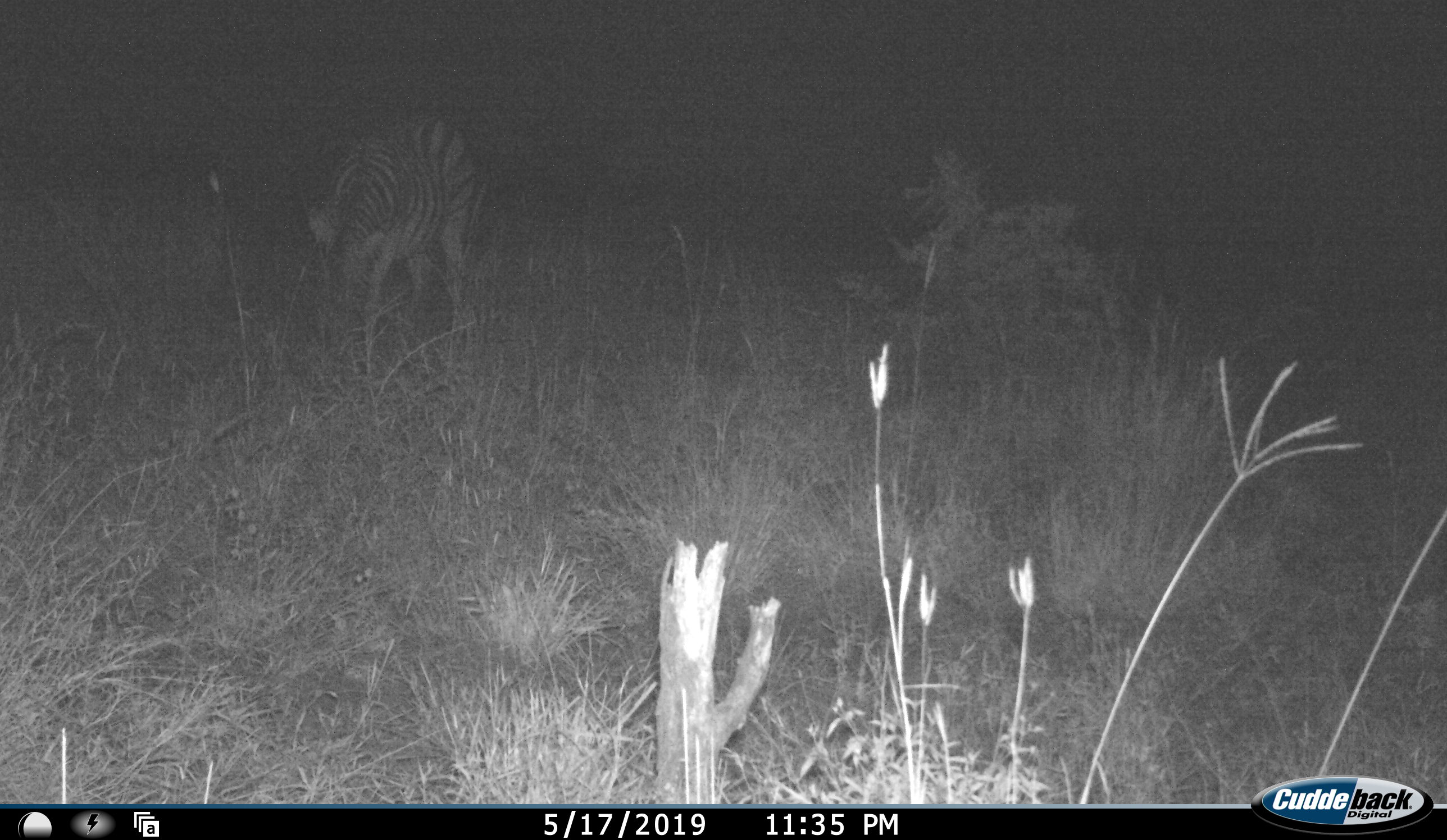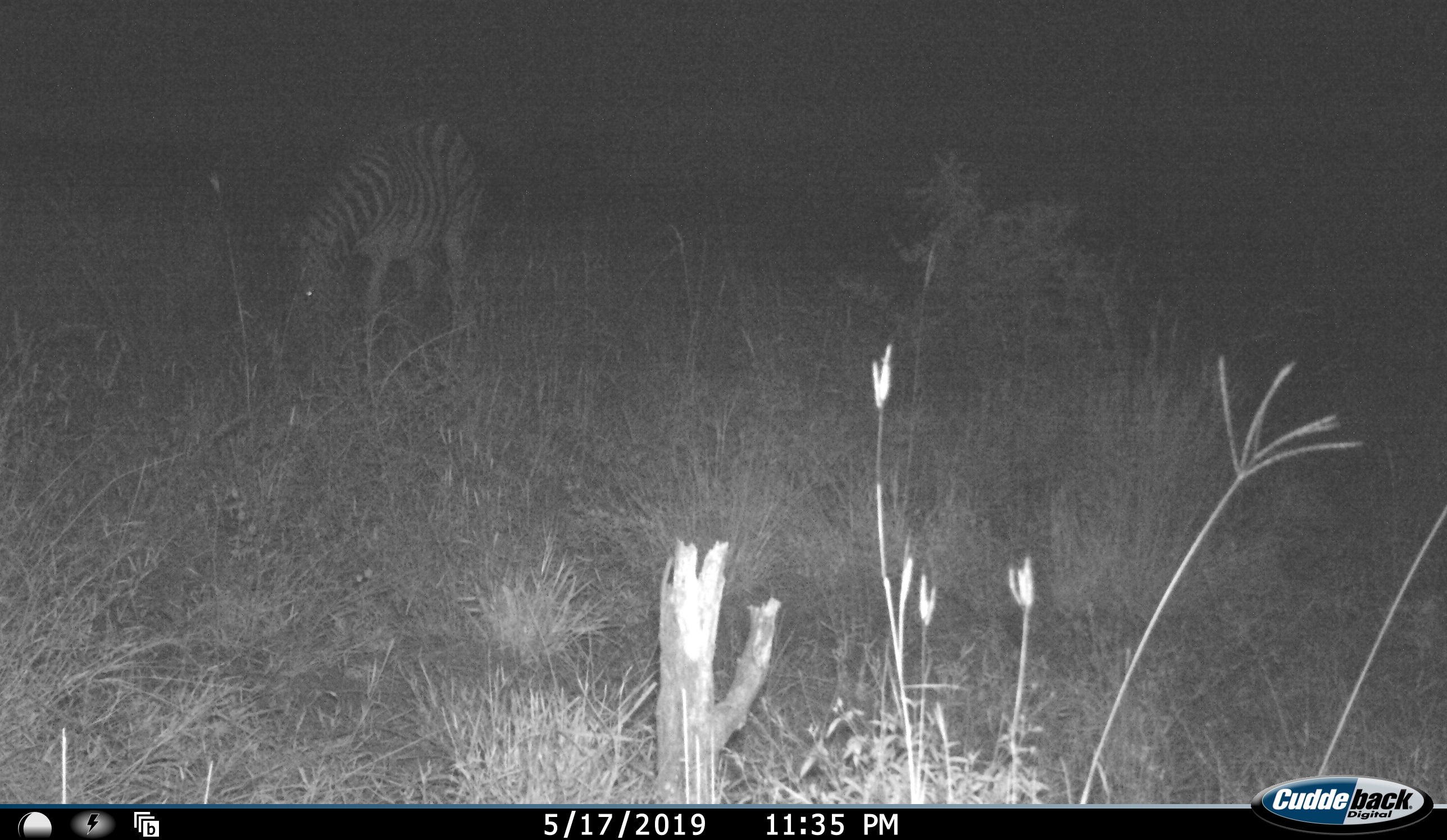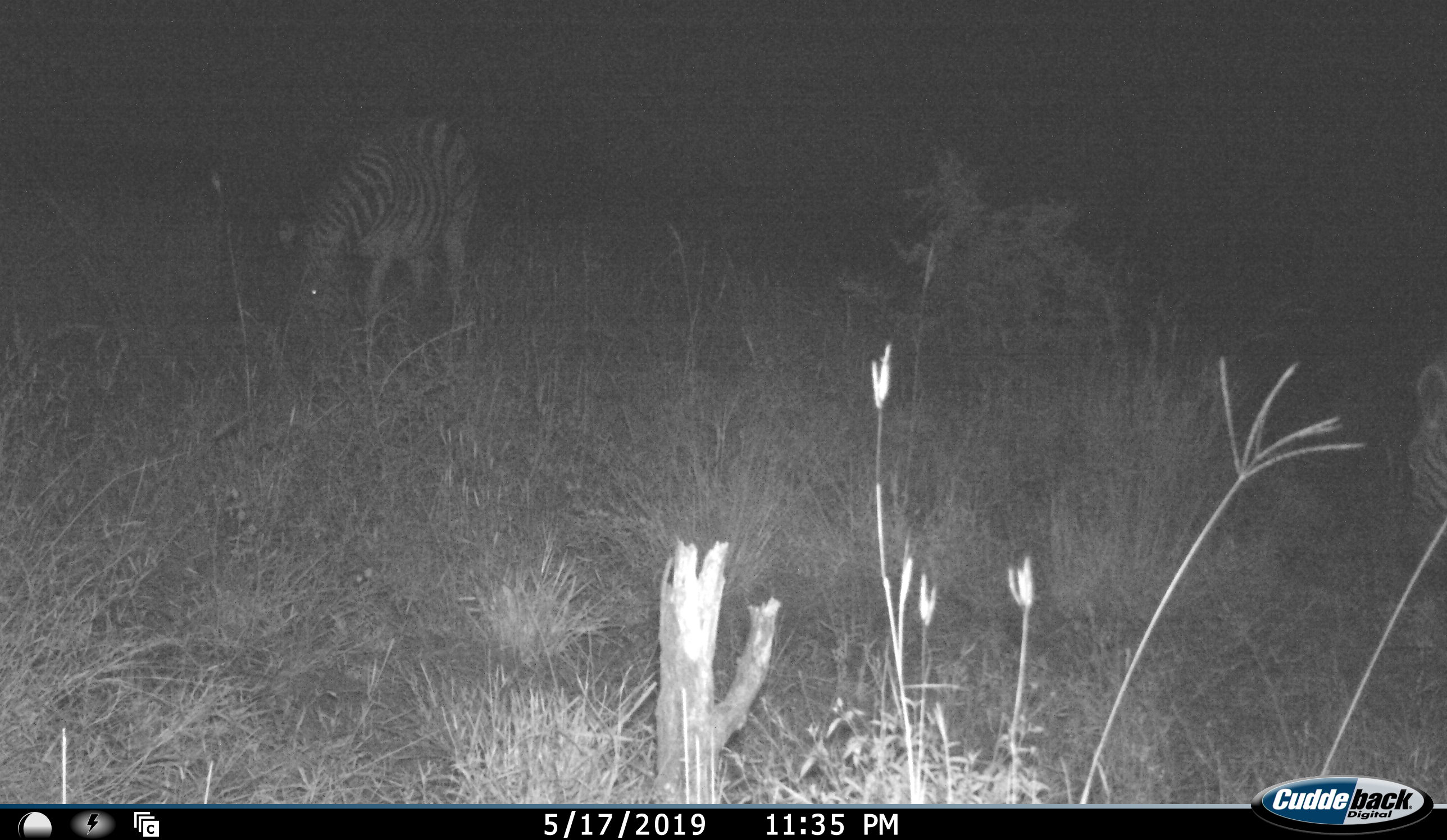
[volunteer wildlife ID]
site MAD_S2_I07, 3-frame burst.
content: unidentified animal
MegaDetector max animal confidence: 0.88